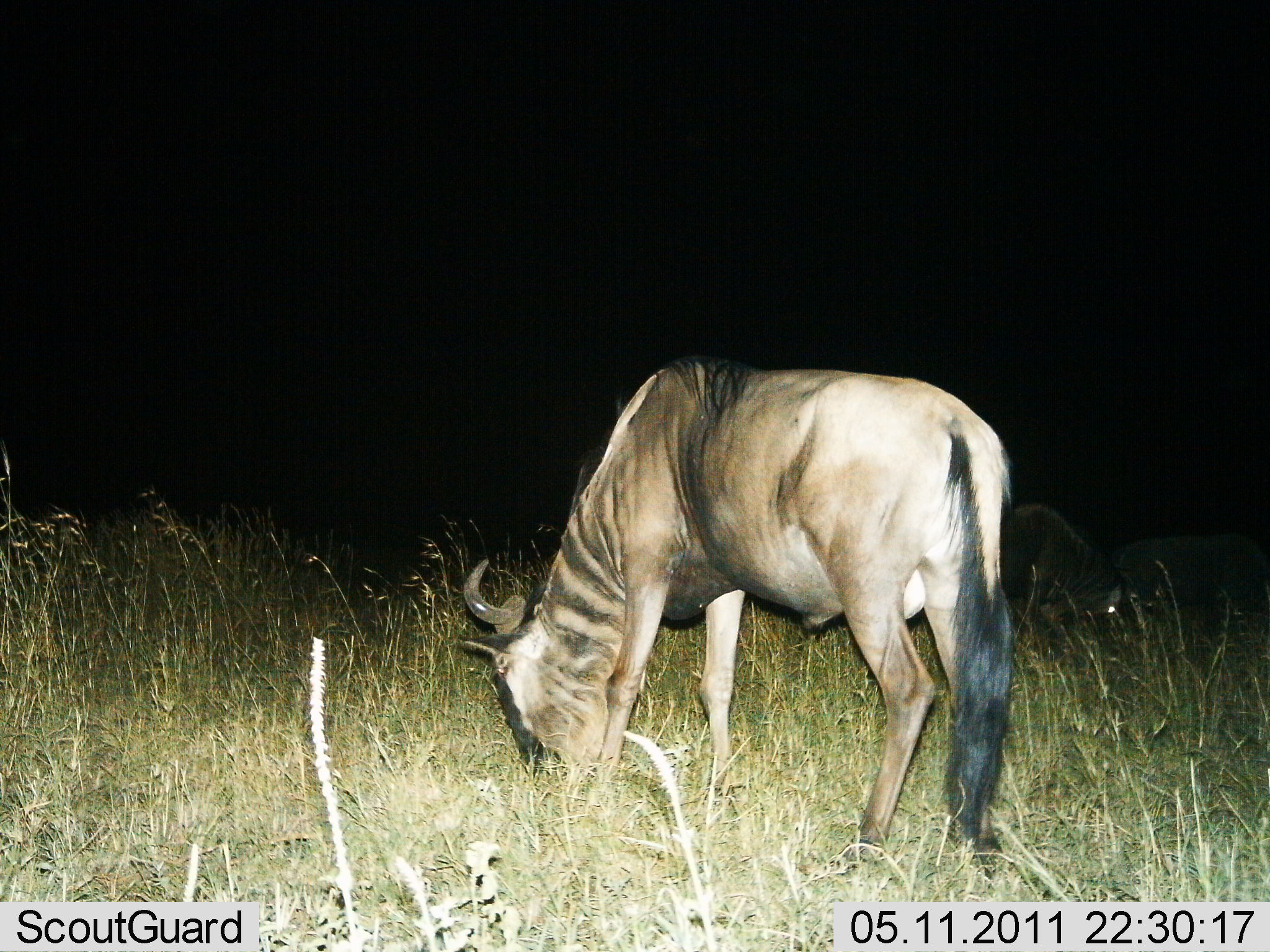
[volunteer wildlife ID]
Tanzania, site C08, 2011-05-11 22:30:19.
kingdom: Animalia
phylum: Chordata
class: Mammalia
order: Artiodactyla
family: Bovidae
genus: Connochaetes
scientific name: Connochaetes taurinus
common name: blue wildebeest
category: wildebeest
Wildebeest (blue wildebeest) (Connochaetes taurinus), count 1. Behavior (volunteer vote fractions): standing 0%, resting 7%, moving 0%, interacting 0%. Young present (vote fraction): 0%. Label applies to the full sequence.